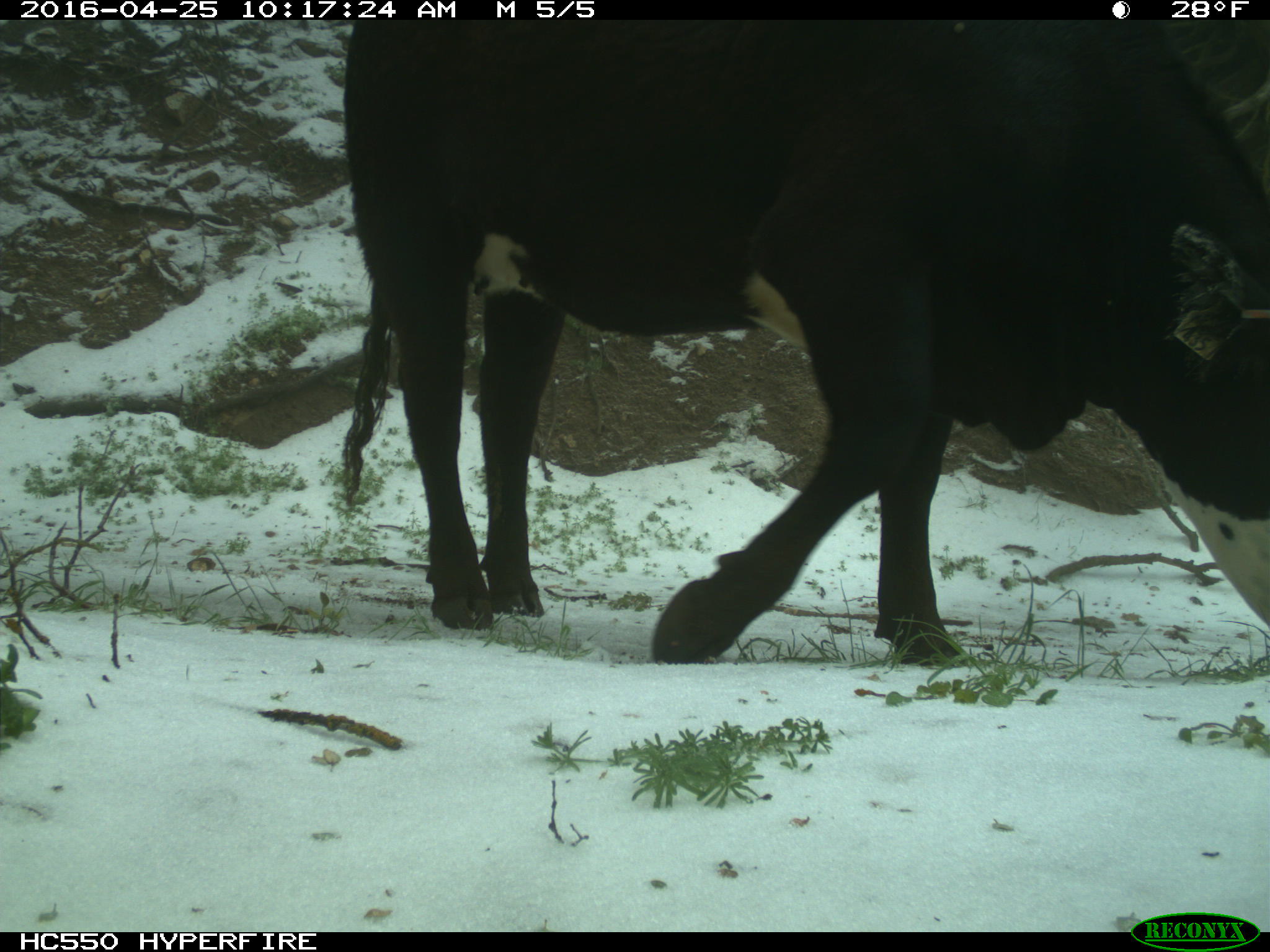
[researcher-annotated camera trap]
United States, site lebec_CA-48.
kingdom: Animalia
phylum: Chordata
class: Mammalia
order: Artiodactyla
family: Bovidae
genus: Bos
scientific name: Bos taurus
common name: domestic cow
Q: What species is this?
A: Bos taurus (domestic cow).